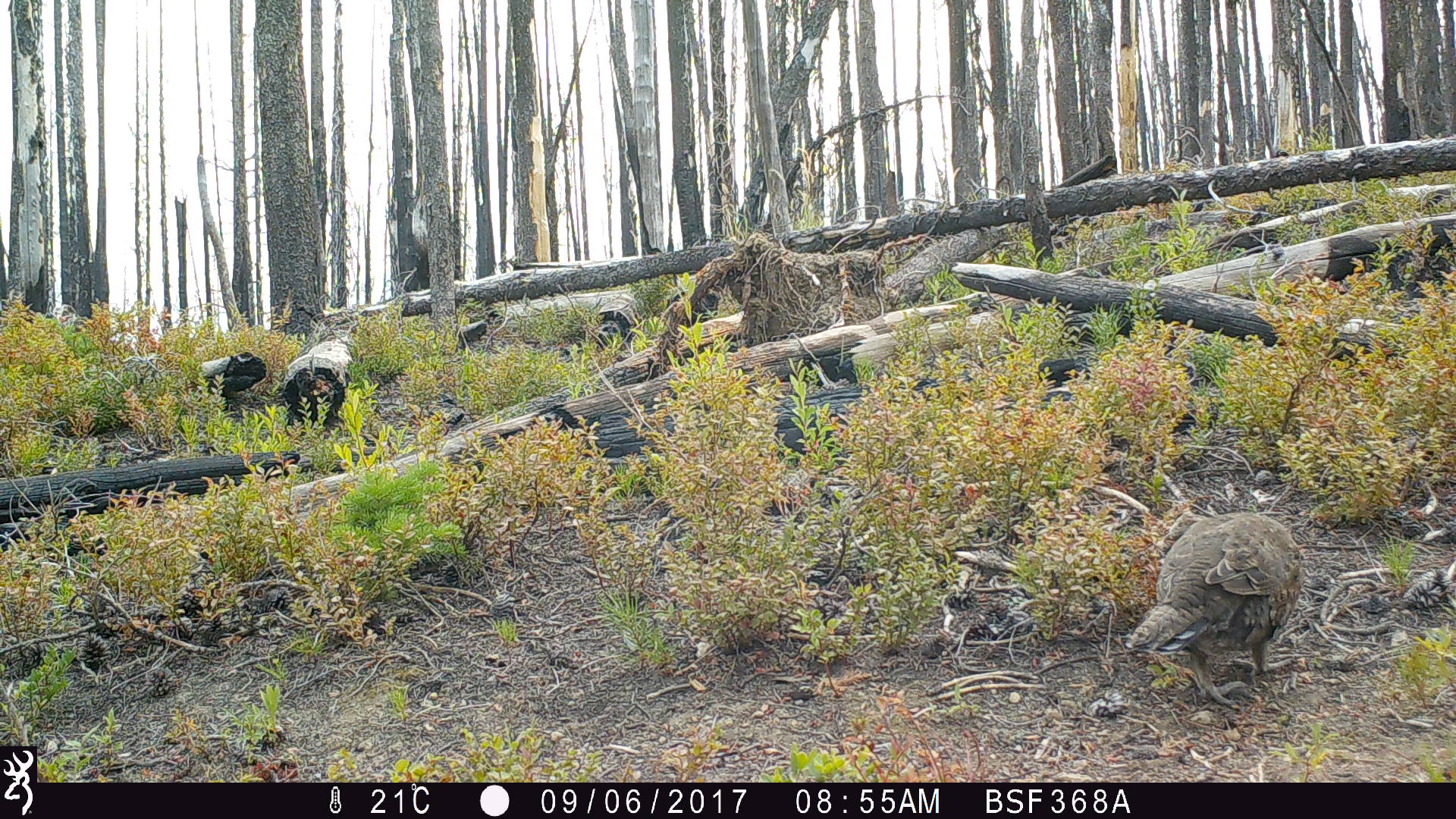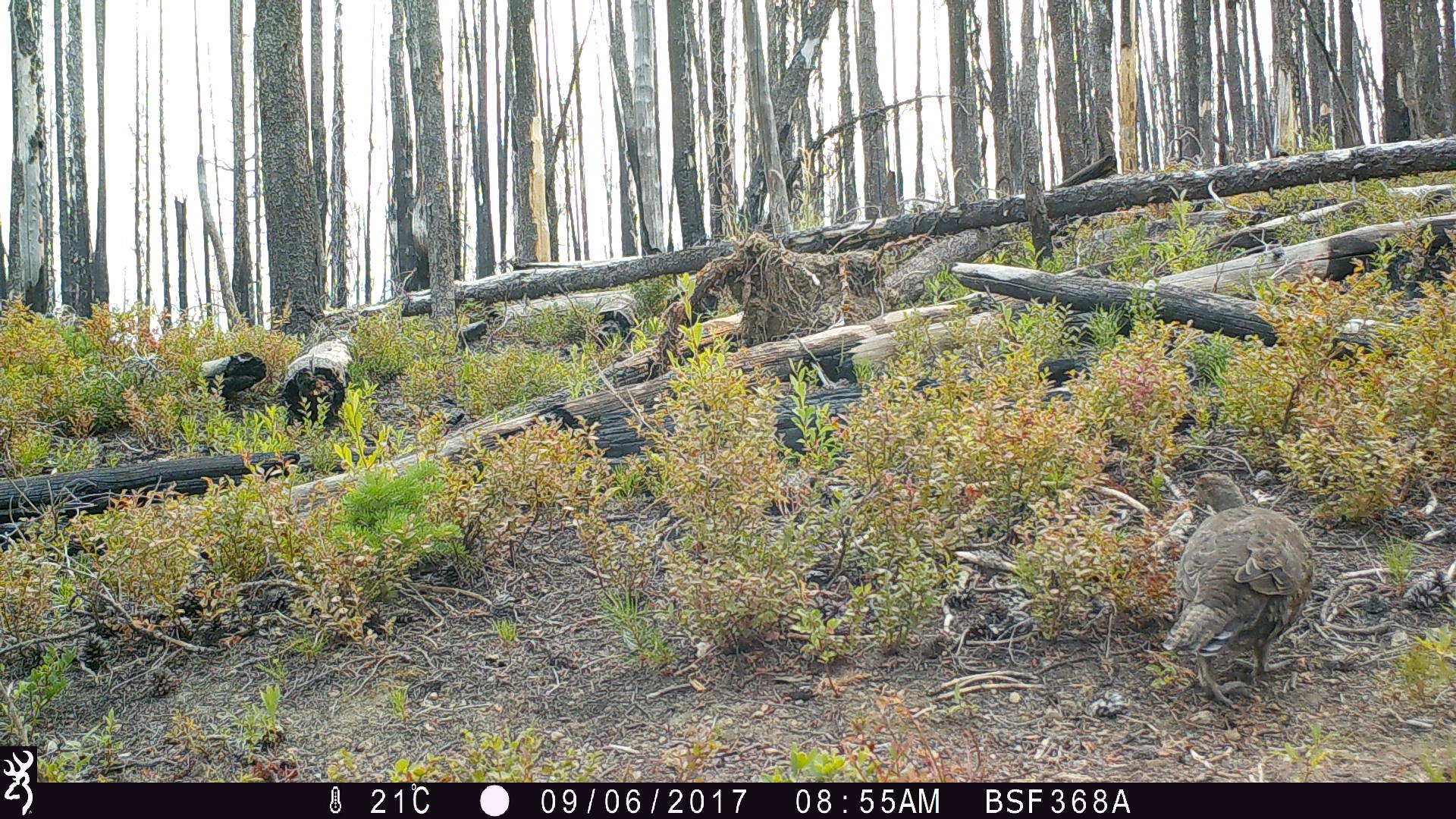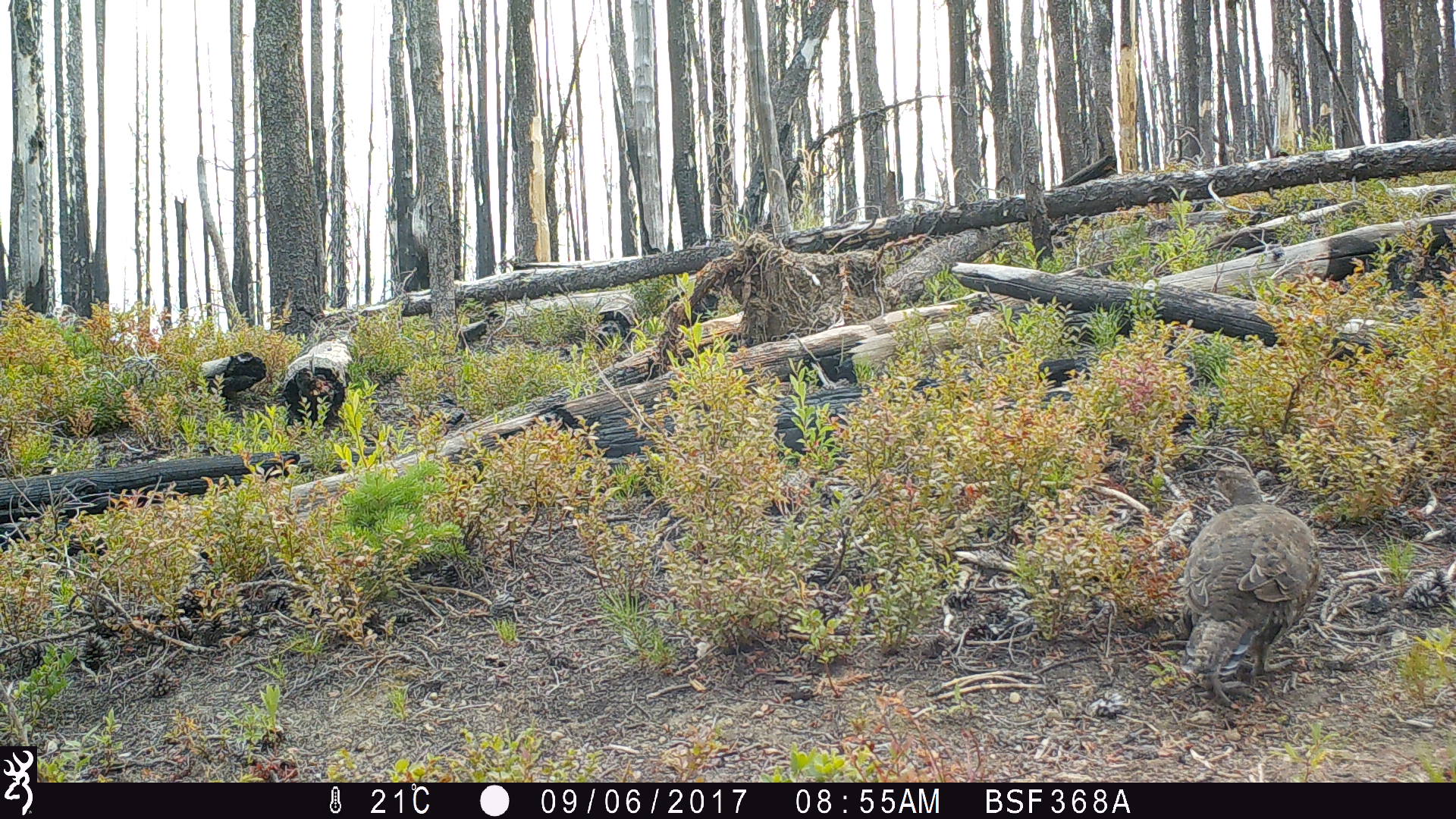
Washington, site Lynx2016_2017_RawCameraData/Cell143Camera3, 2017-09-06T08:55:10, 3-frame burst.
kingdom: Animalia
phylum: Chordata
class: Aves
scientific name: Aves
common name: birds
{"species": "Aves (birds)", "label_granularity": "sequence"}